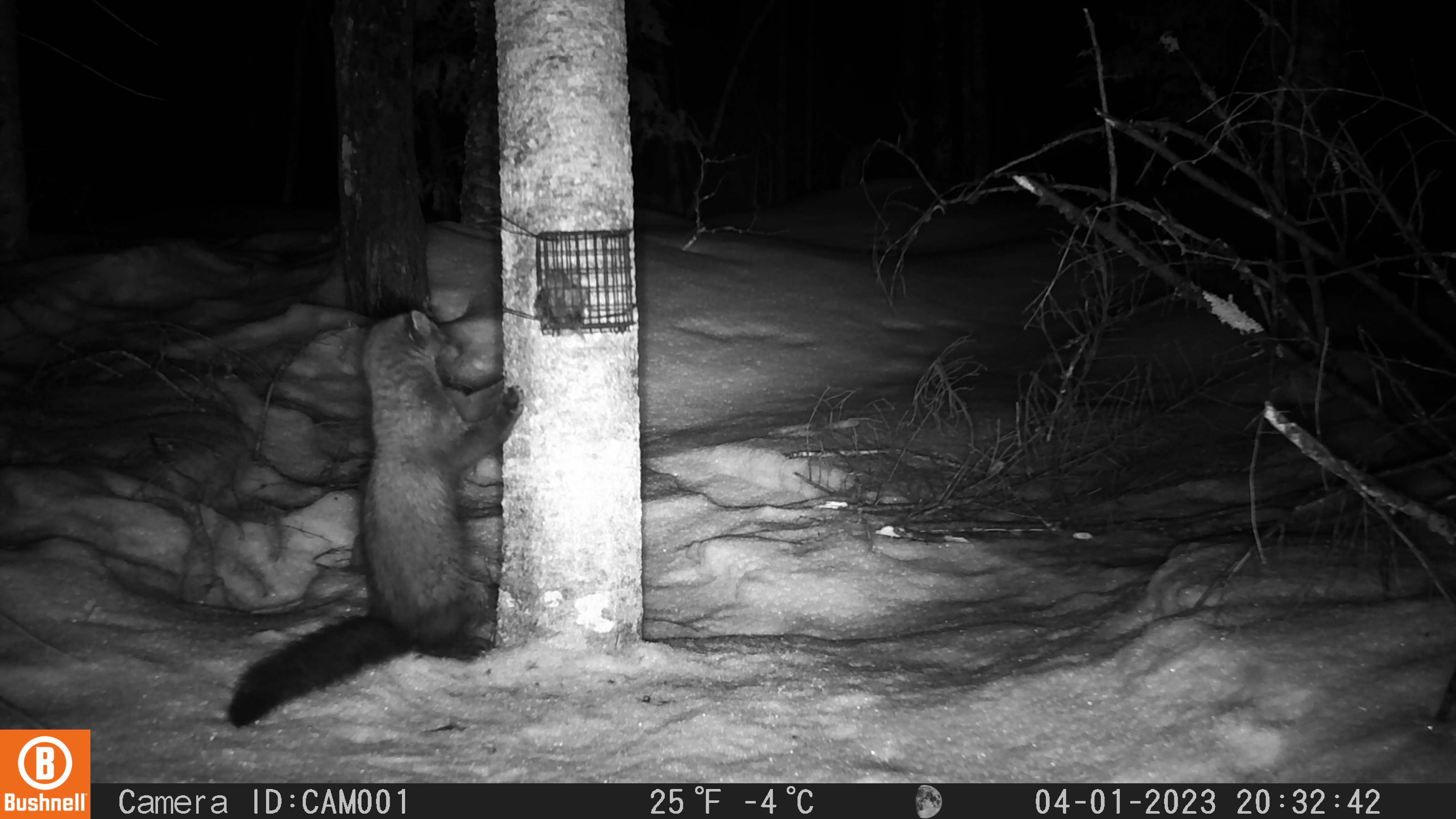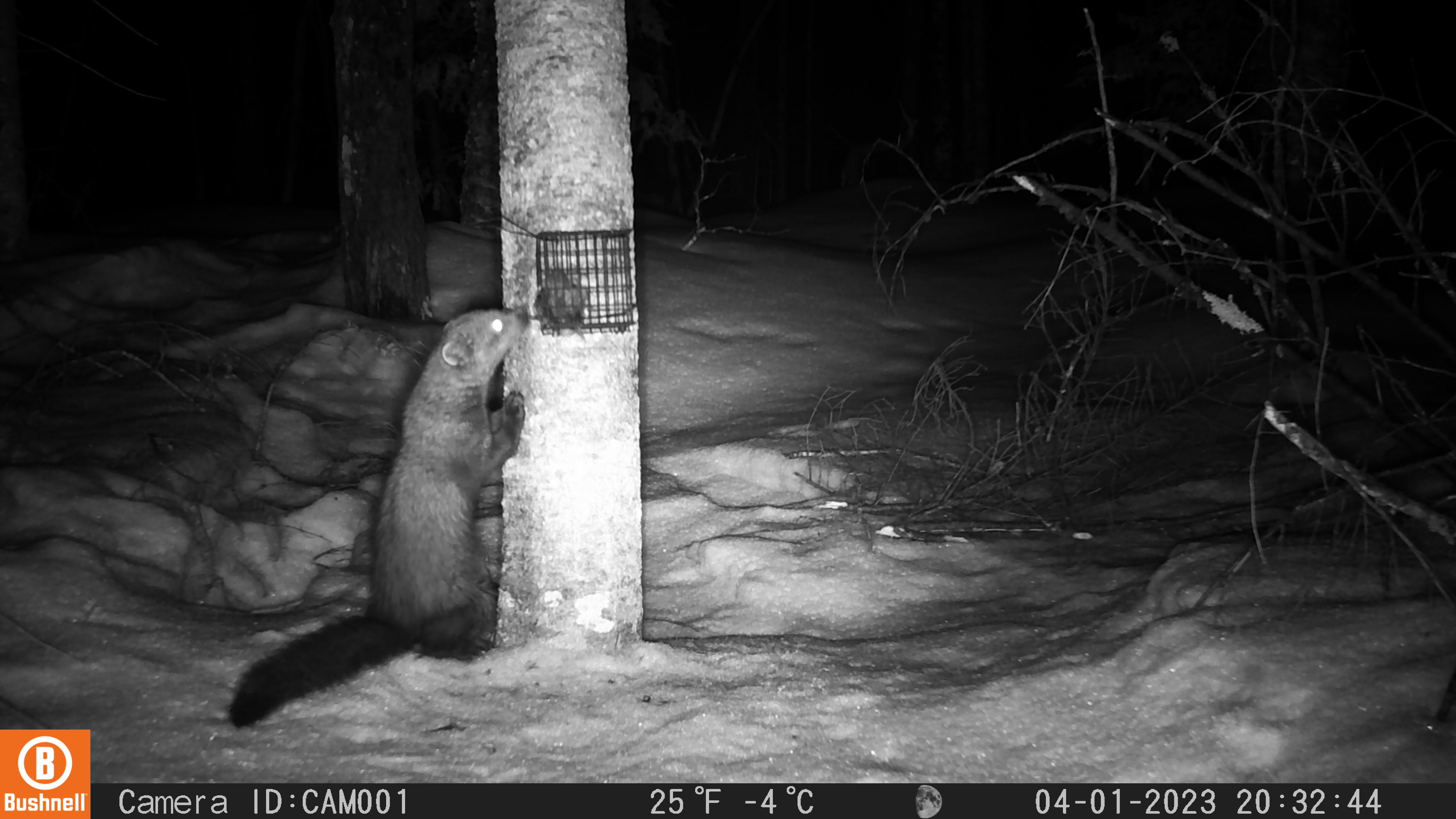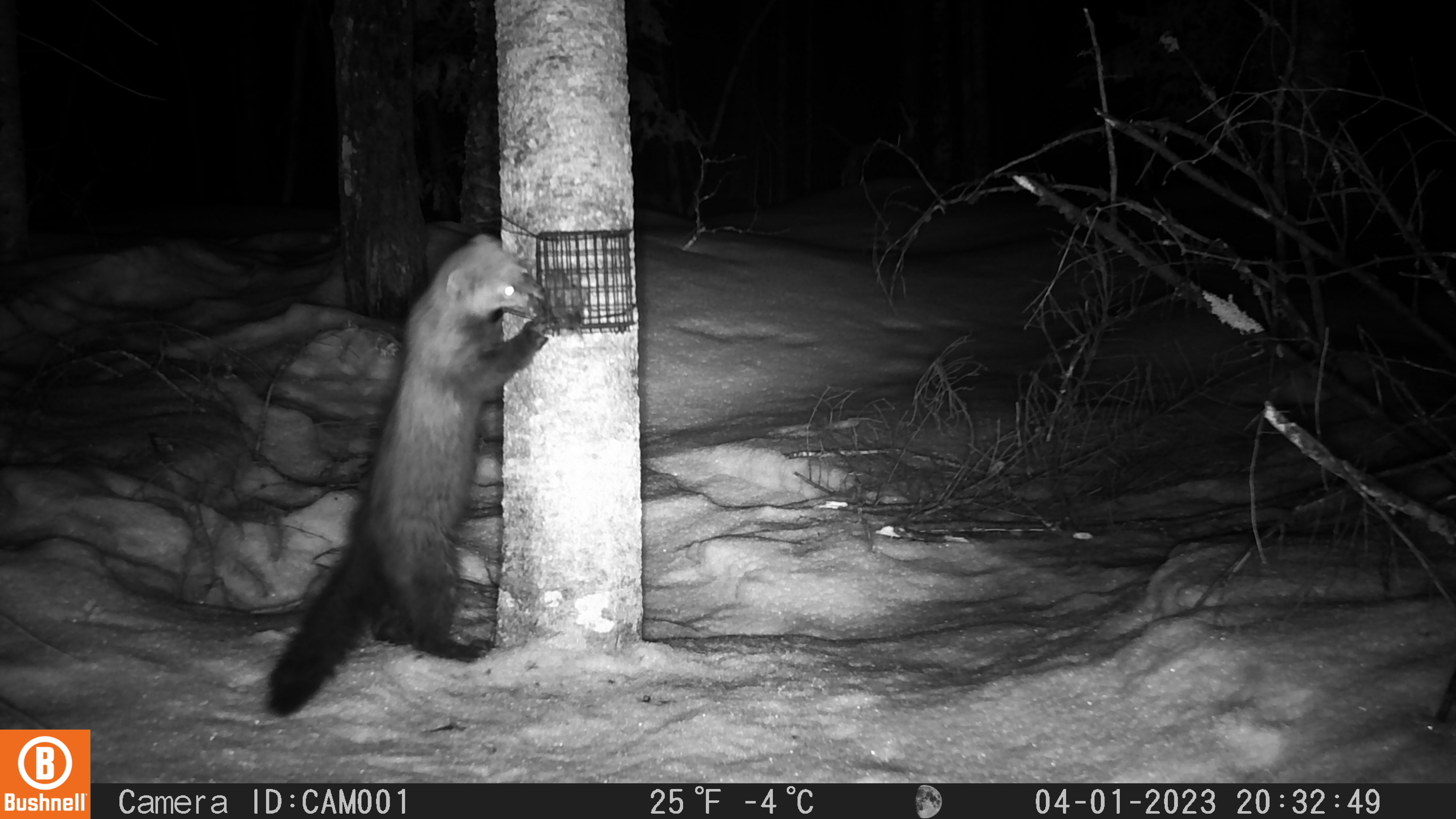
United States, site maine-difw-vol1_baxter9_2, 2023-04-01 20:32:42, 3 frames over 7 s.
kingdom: Animalia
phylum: Chordata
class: Mammalia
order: Carnivora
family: Mustelidae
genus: Pekania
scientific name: Pekania pennanti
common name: fisher